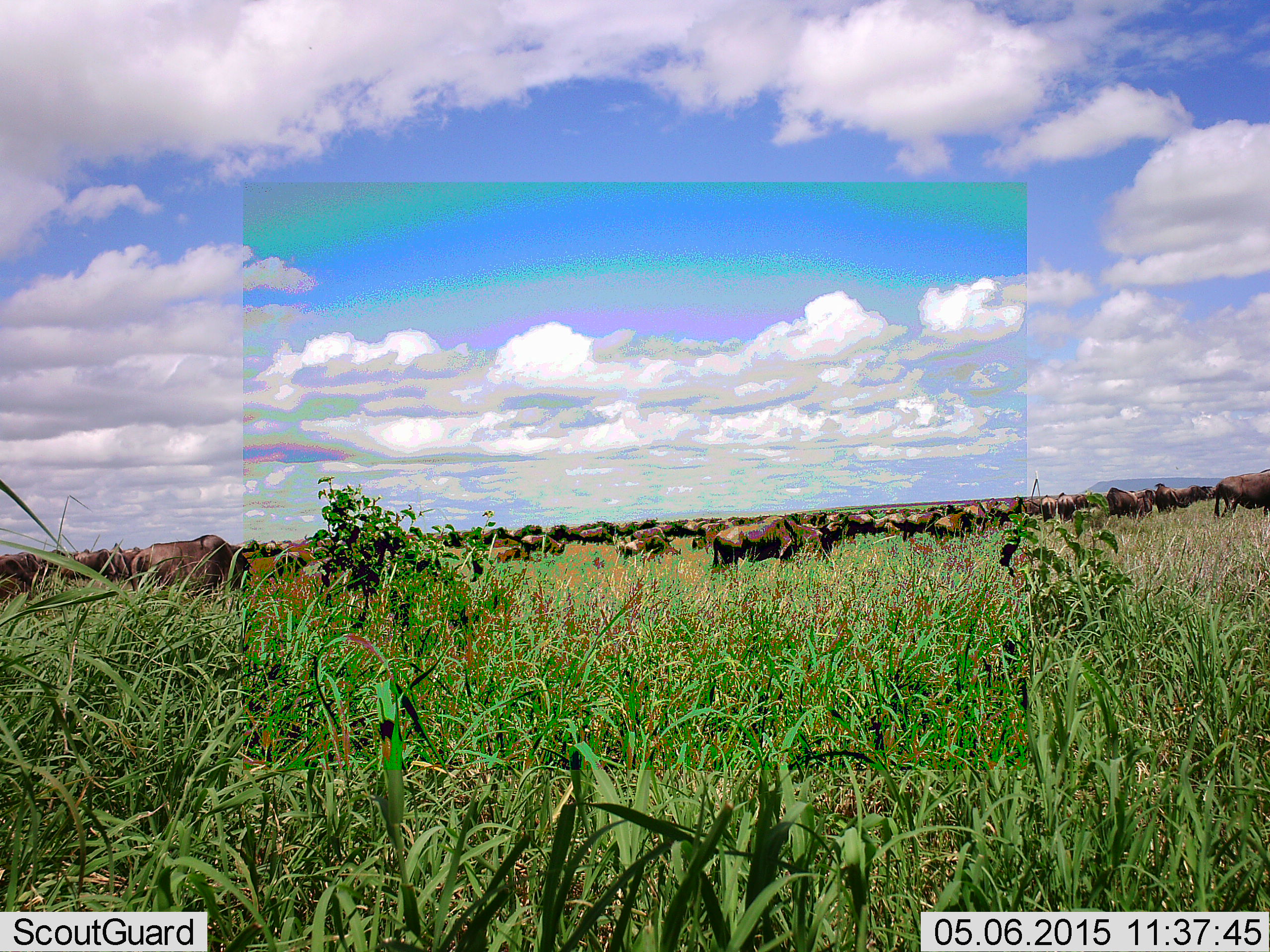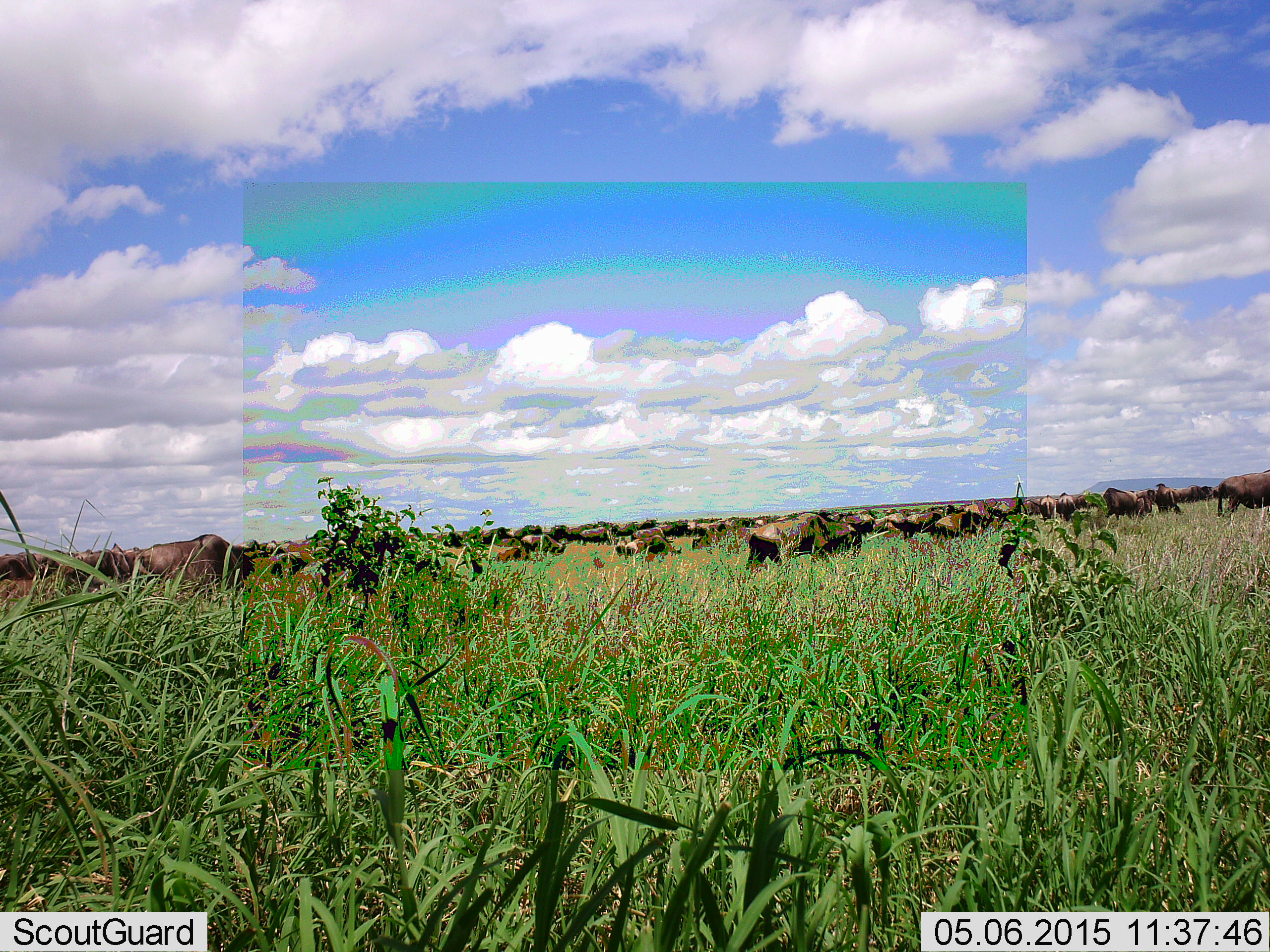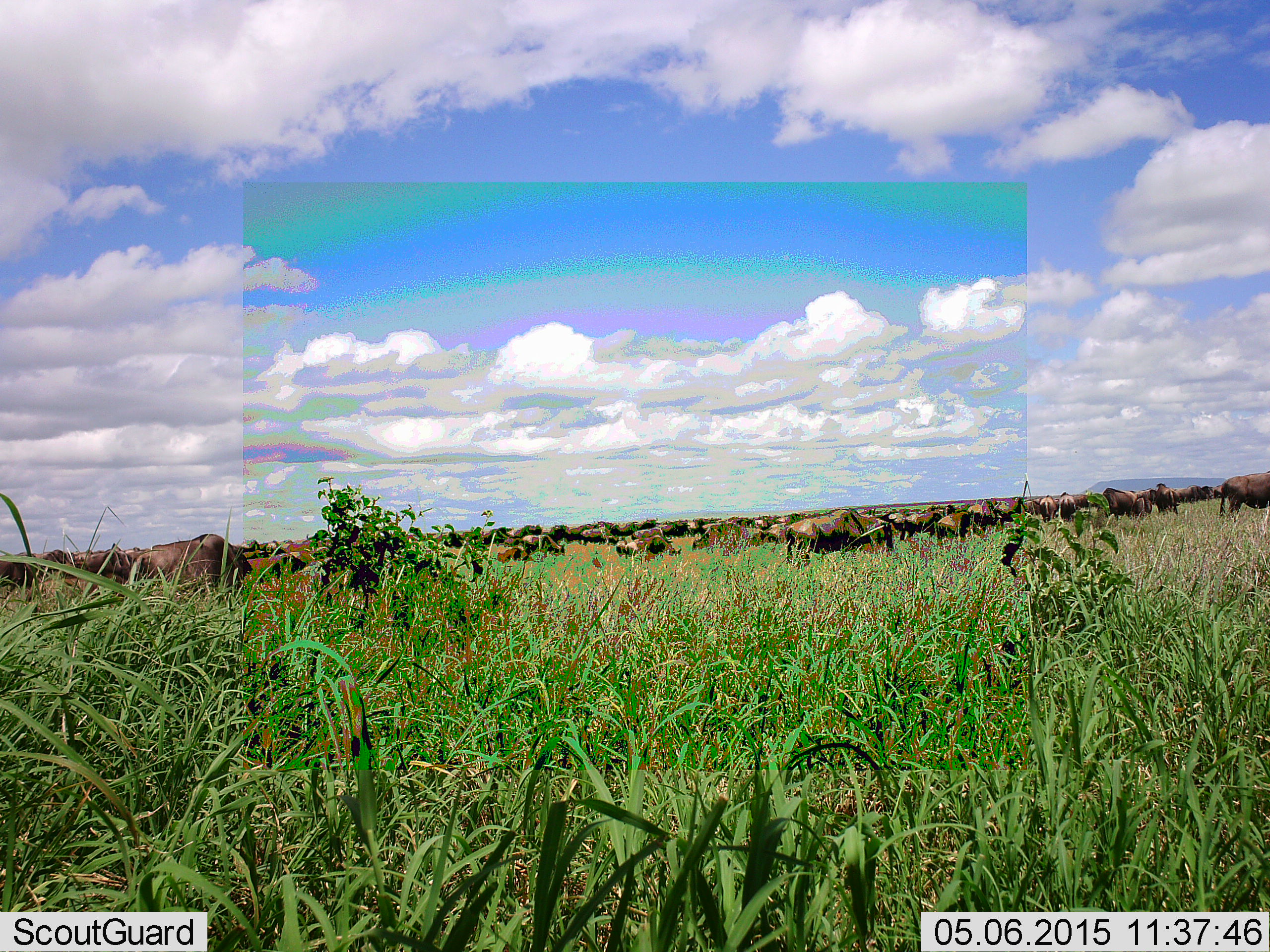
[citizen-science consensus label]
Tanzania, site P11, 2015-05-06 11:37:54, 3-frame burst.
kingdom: Animalia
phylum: Chordata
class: Mammalia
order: Artiodactyla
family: Bovidae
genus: Connochaetes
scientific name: Connochaetes taurinus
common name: blue wildebeest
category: wildebeest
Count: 51+.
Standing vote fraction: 70%.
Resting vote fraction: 10%.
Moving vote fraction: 80%.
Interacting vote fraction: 20%.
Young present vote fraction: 0%.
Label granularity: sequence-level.